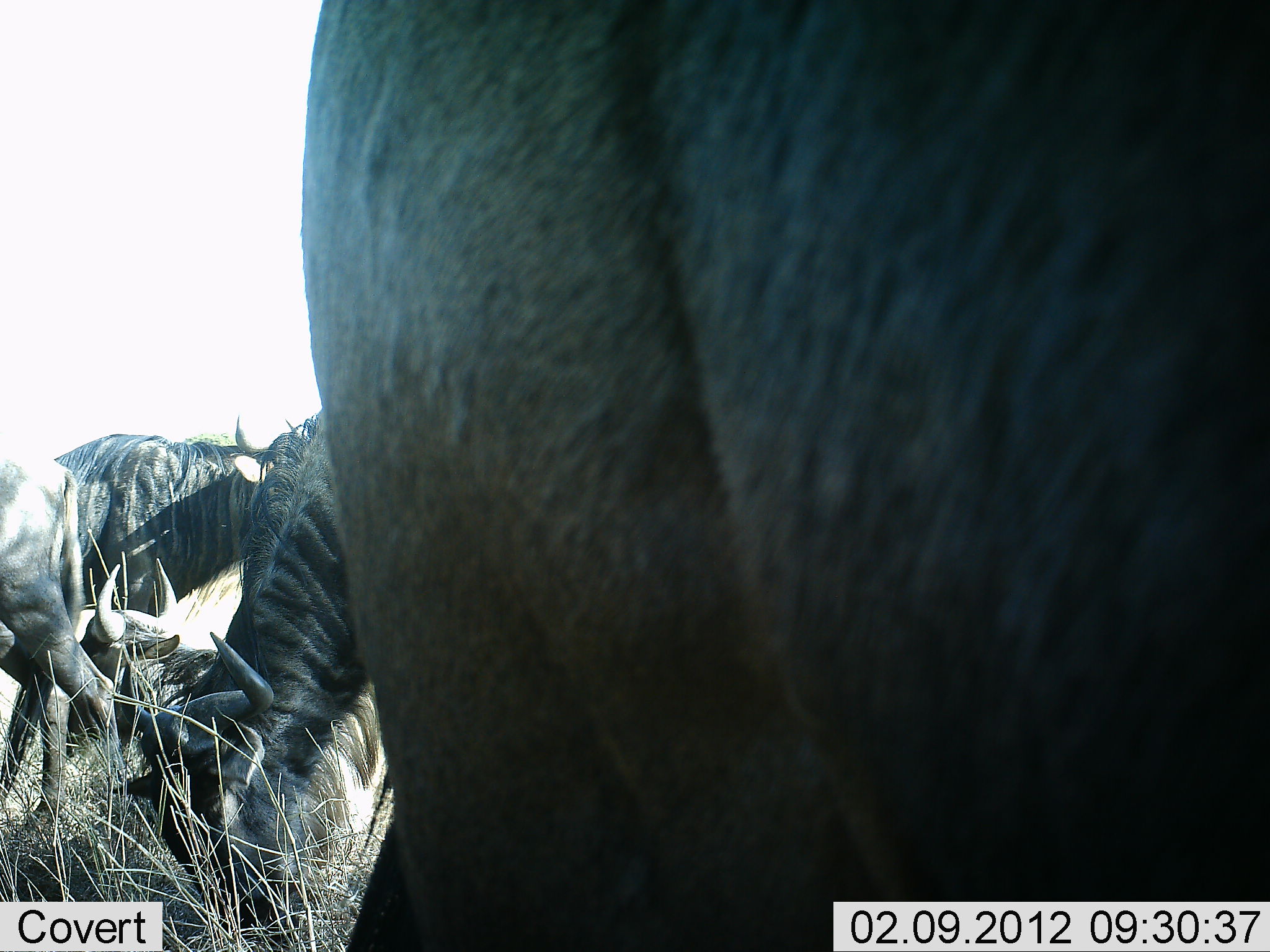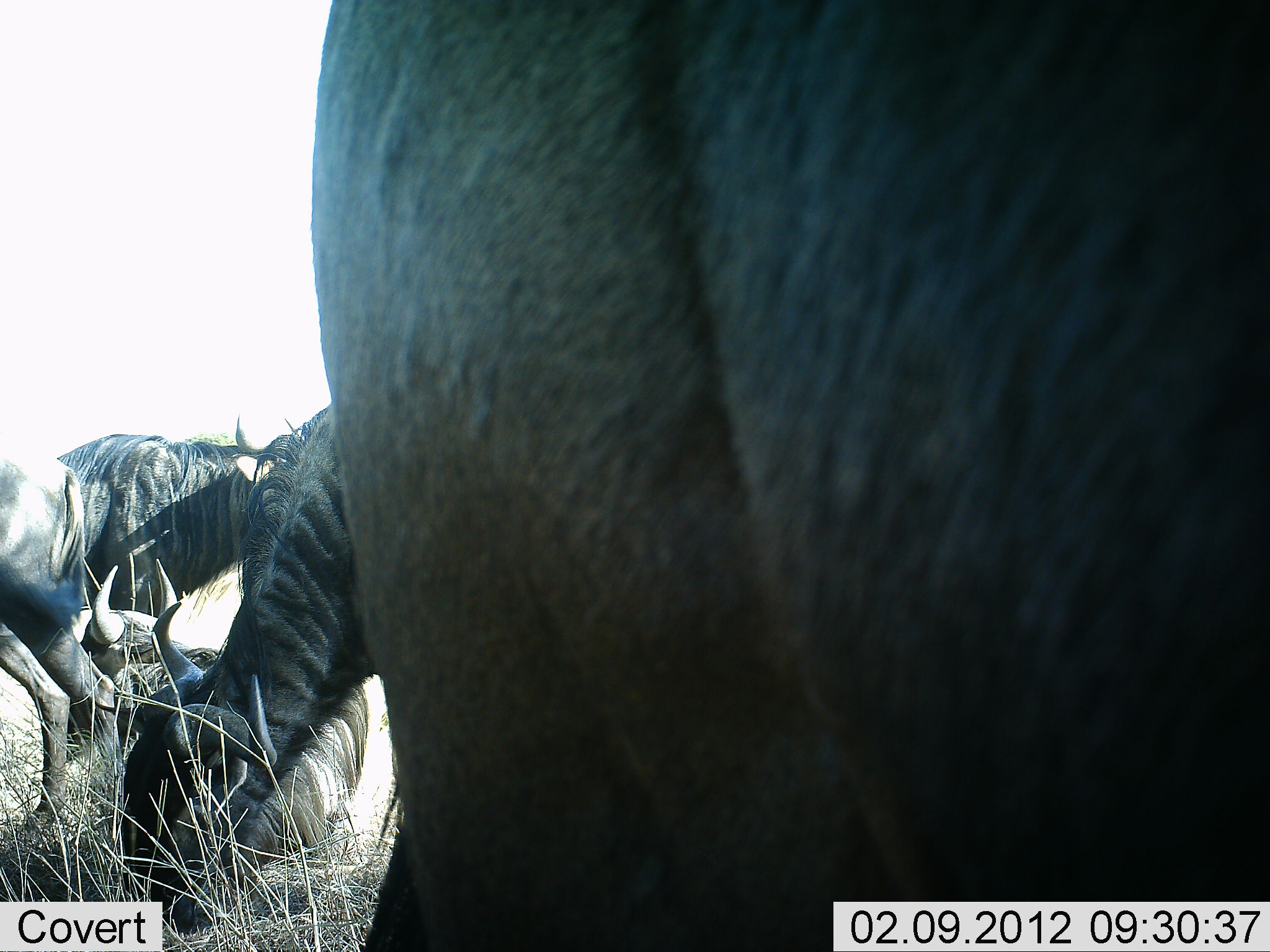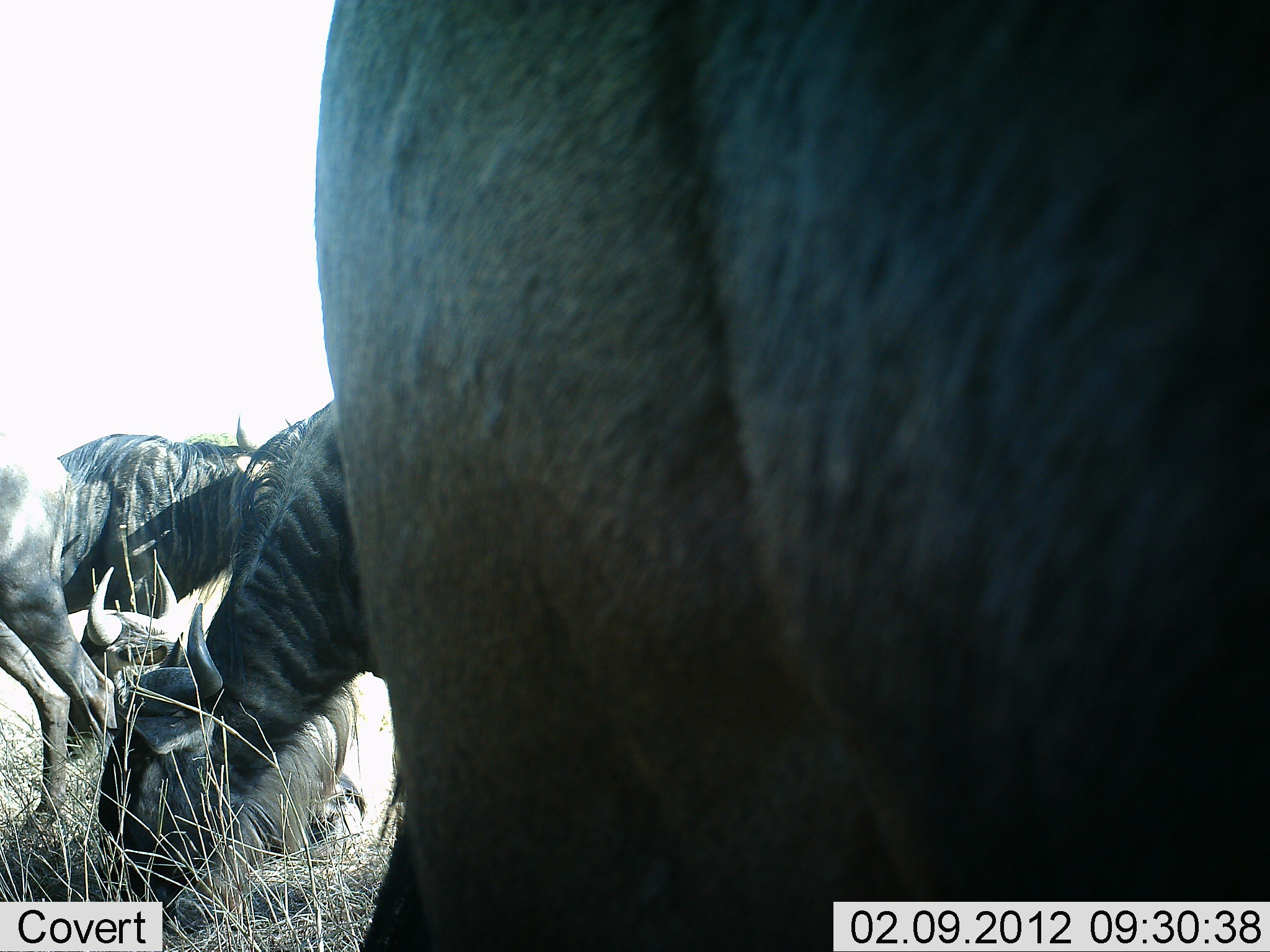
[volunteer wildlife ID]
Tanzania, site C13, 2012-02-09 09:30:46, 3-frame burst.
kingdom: Animalia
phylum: Chordata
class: Mammalia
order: Artiodactyla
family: Bovidae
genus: Connochaetes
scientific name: Connochaetes taurinus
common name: blue wildebeest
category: wildebeest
Wildebeest (blue wildebeest) (Connochaetes taurinus), count 4. Behavior (volunteer vote fractions): standing 87%, resting 73%, moving 7%, interacting 0%. Young present (vote fraction): 0%. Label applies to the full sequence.